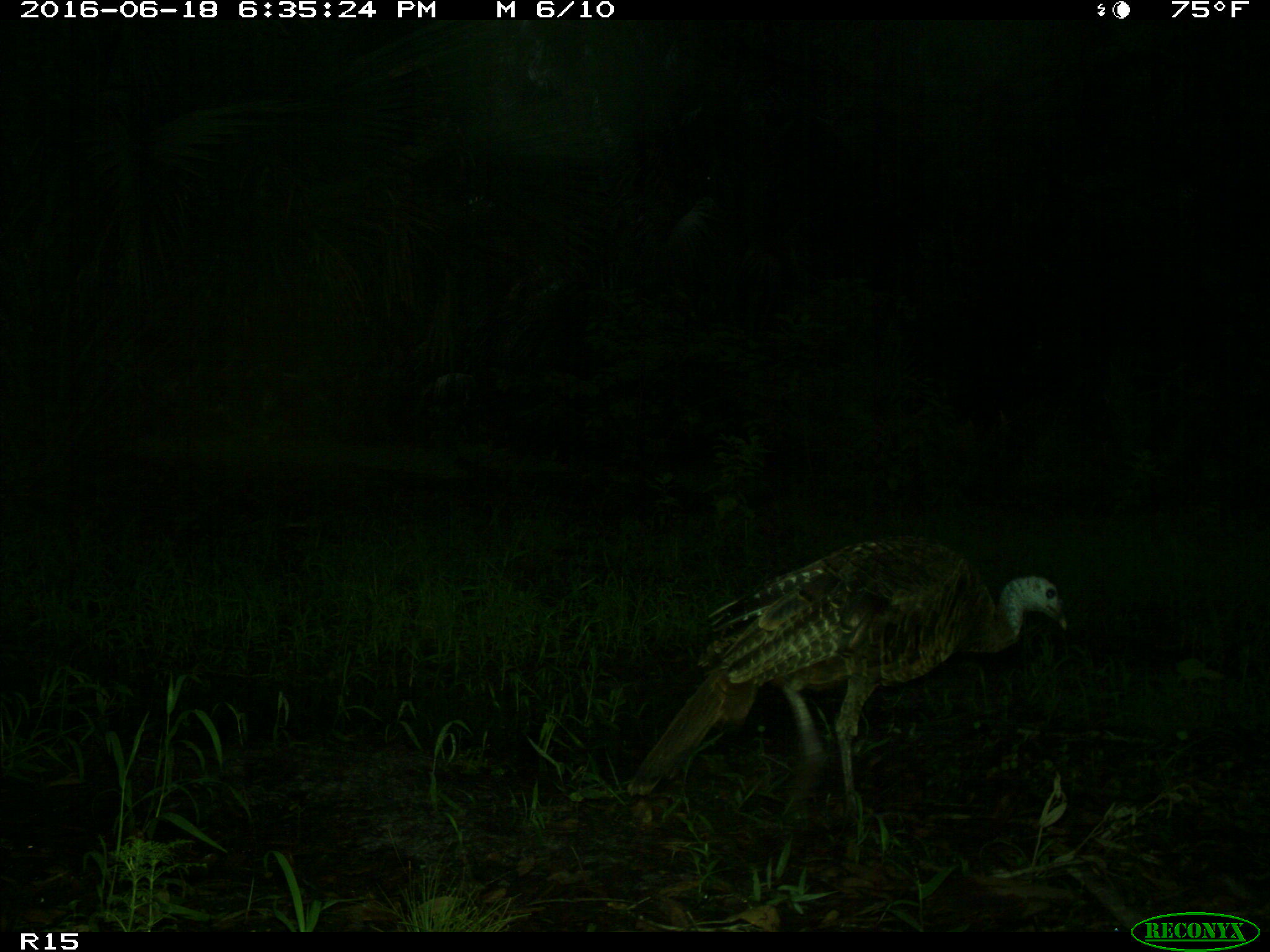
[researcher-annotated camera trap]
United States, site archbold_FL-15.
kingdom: Animalia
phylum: Chordata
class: Aves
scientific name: Aves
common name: birds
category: unidentified bird